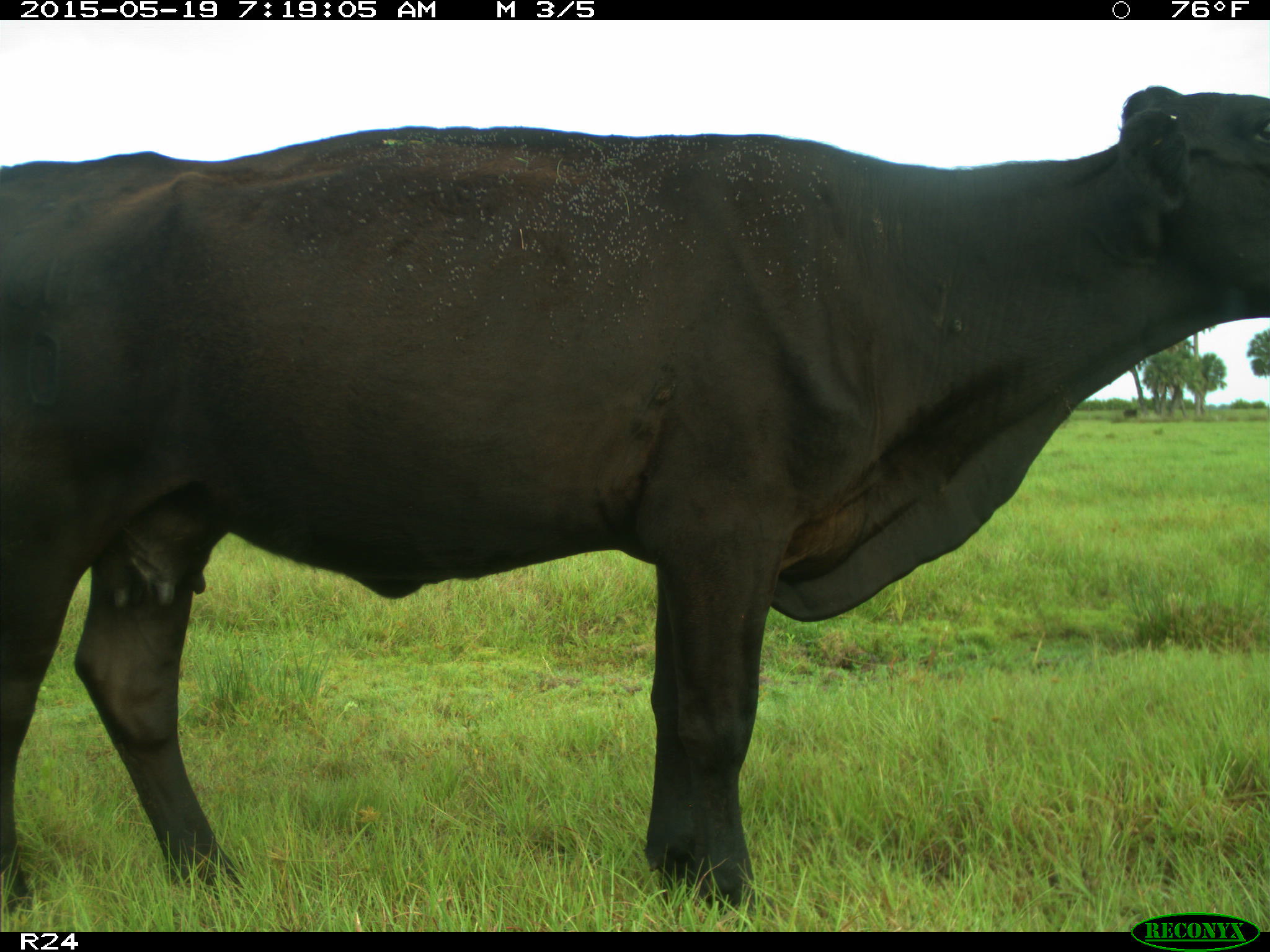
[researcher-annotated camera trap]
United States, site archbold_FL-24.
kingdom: Animalia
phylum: Chordata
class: Mammalia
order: Artiodactyla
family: Bovidae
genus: Bos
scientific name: Bos taurus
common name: domestic cow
Bos taurus (domestic cow).